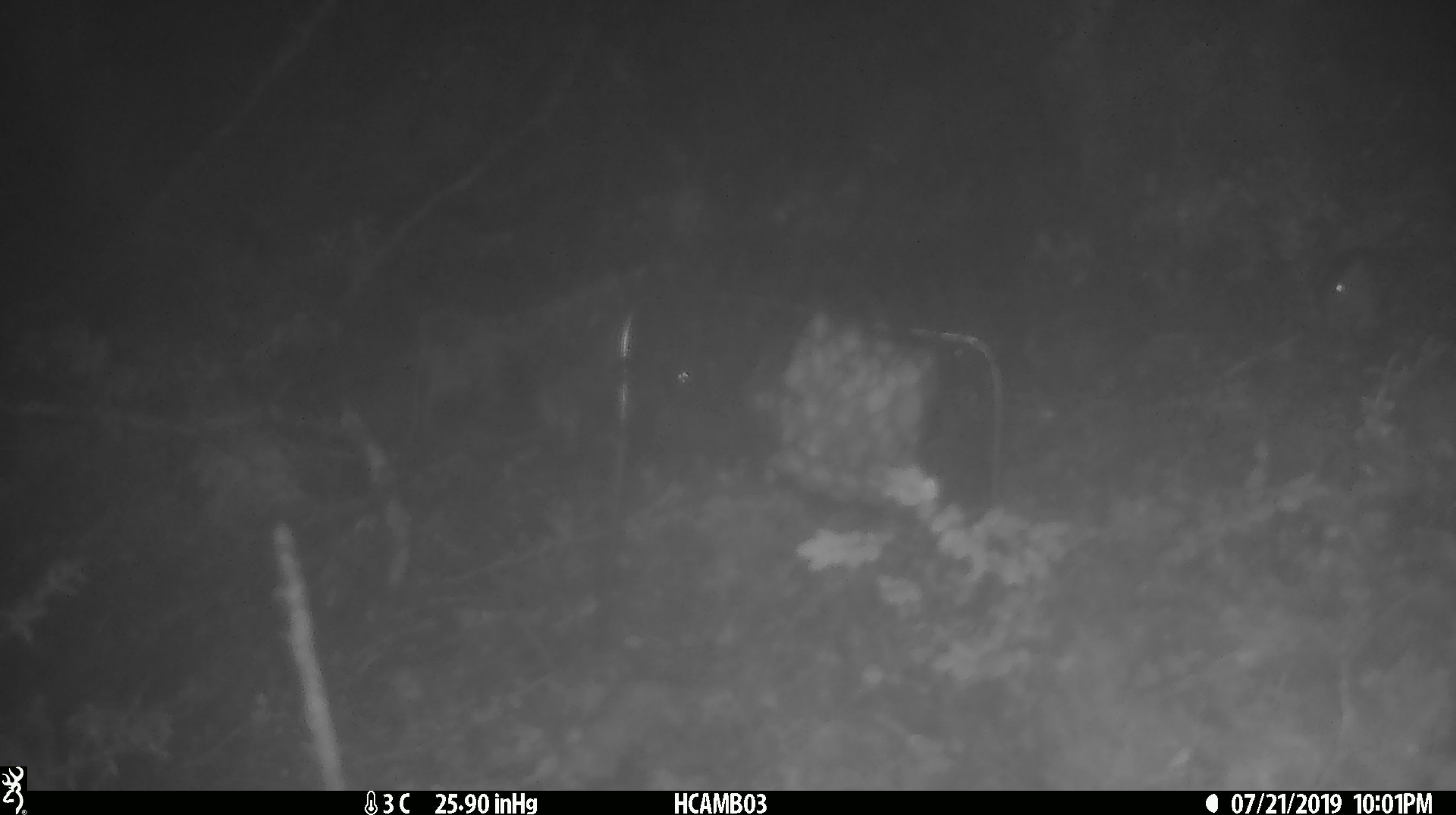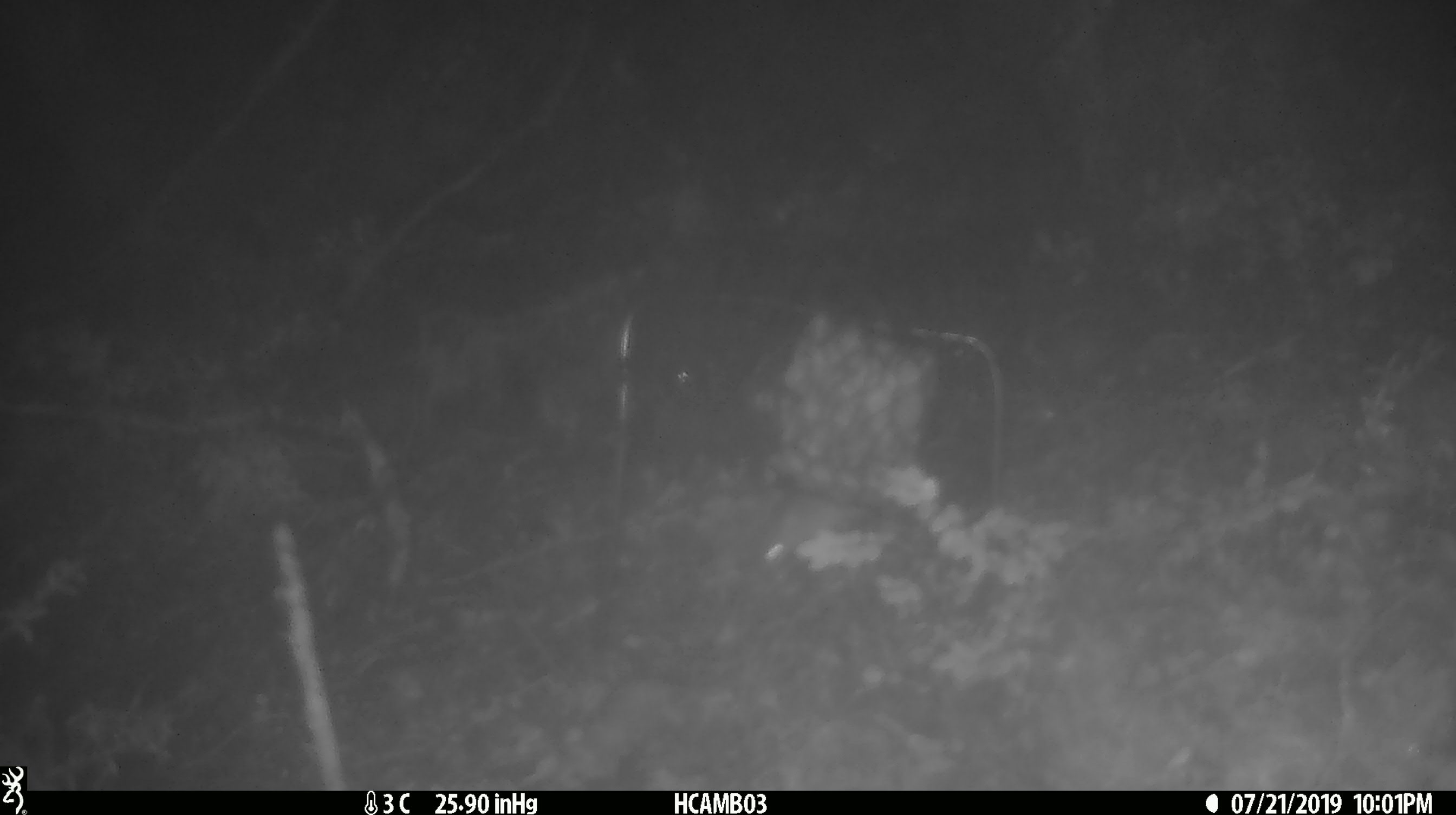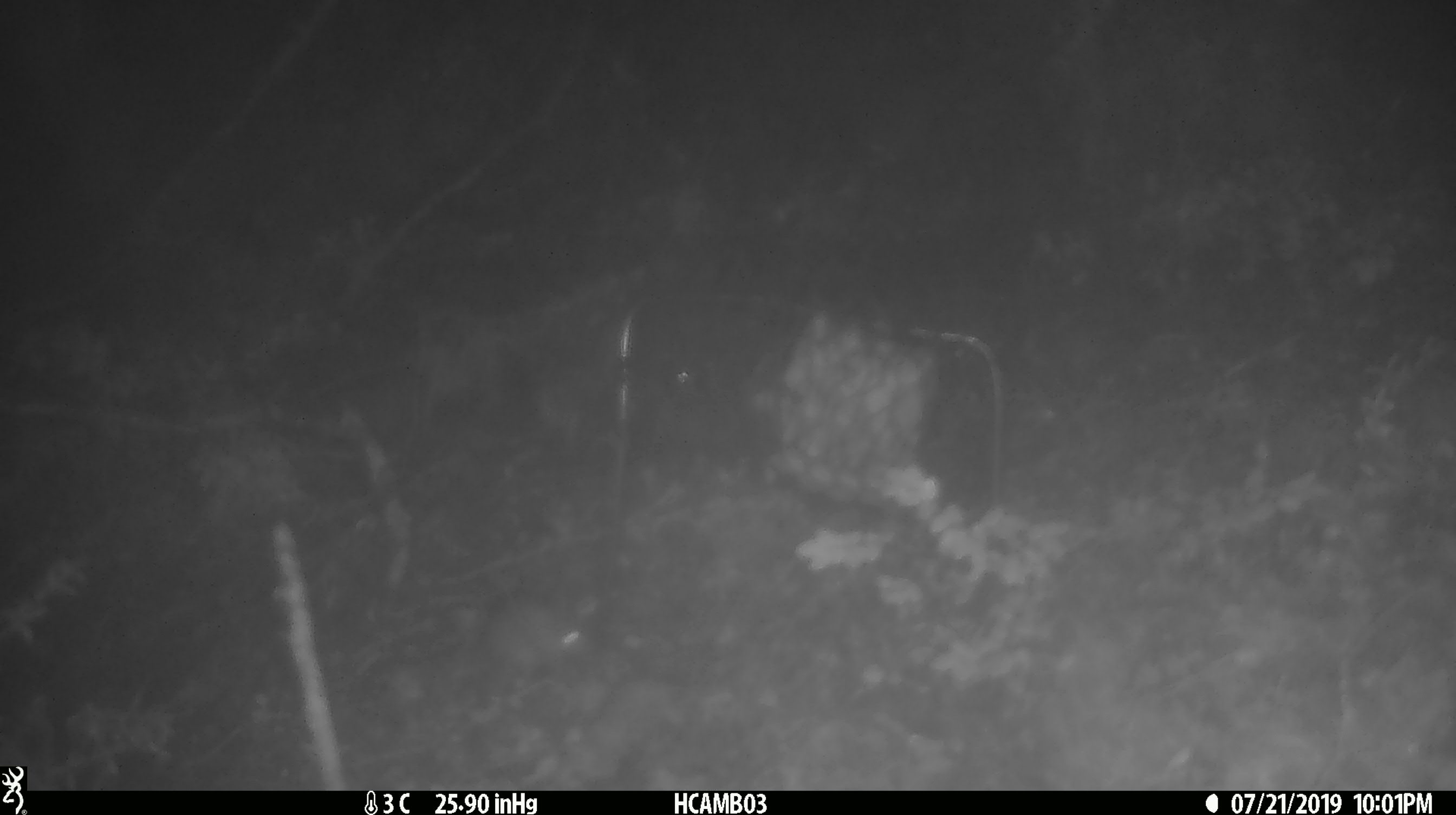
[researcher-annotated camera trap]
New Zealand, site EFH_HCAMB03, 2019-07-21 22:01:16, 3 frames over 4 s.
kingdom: Animalia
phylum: Chordata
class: Mammalia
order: Rodentia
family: Muridae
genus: Mus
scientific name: Mus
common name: mouse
Mouse (Mus).